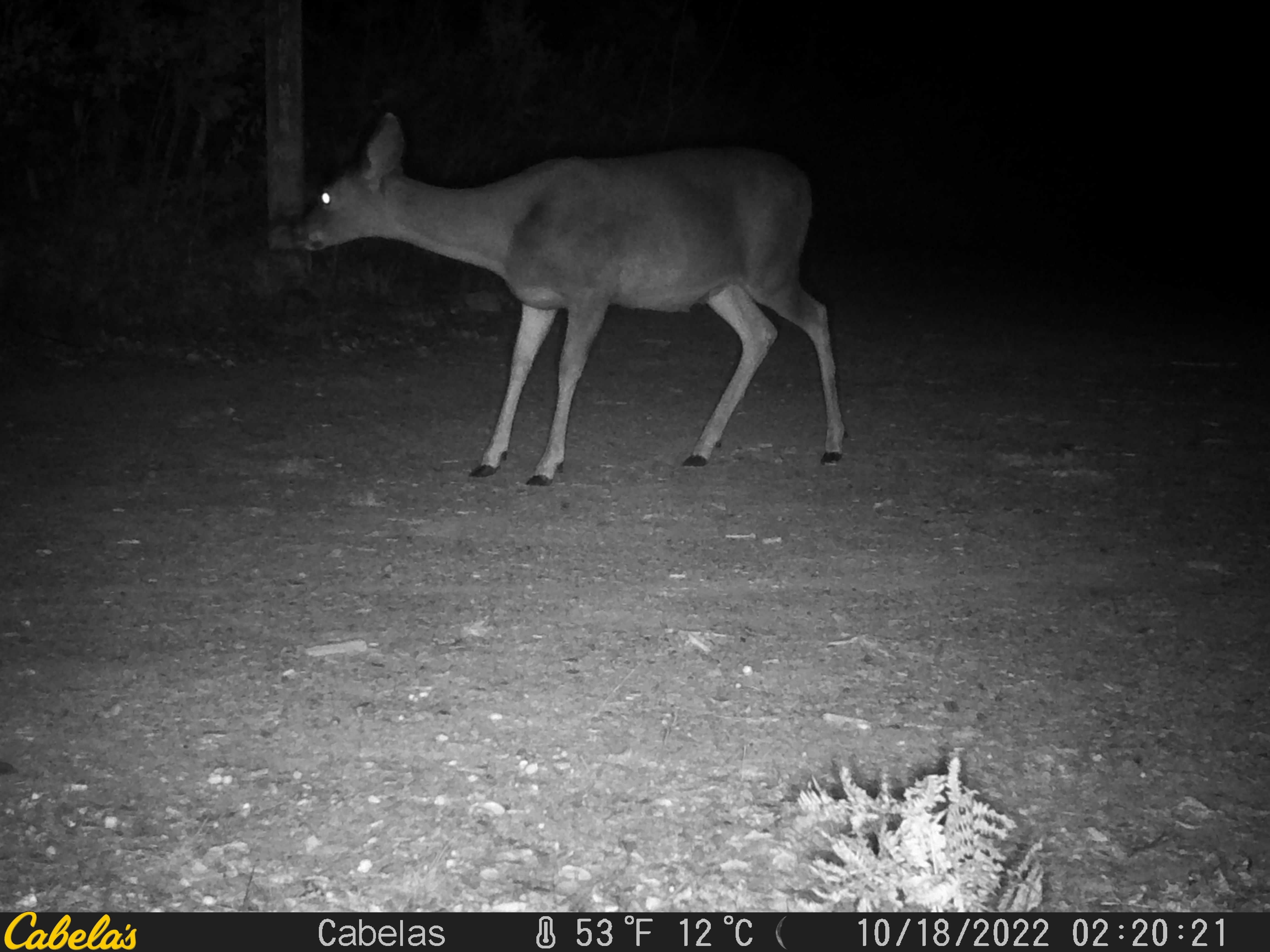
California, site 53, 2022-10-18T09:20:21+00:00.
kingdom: Animalia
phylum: Chordata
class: Mammalia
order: Artiodactyla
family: Cervidae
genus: Odocoileus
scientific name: Odocoileus hemionus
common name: mule deer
Mule deer (Odocoileus hemionus).